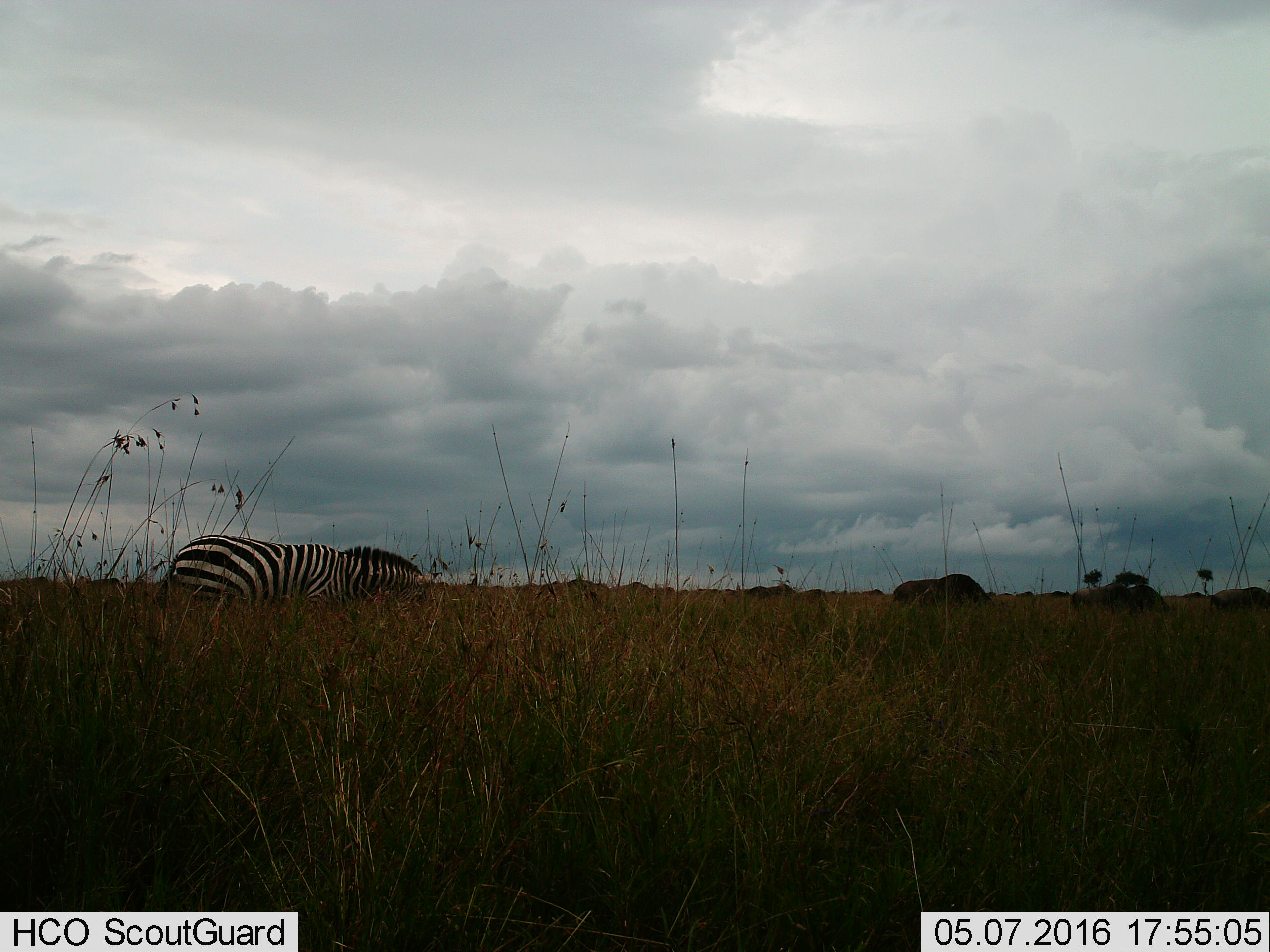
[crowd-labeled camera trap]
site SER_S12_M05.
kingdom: Animalia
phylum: Chordata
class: Mammalia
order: Perissodactyla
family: Equidae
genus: Equus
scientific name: Equus quagga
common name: plains zebra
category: zebraplains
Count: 1.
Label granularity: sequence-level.